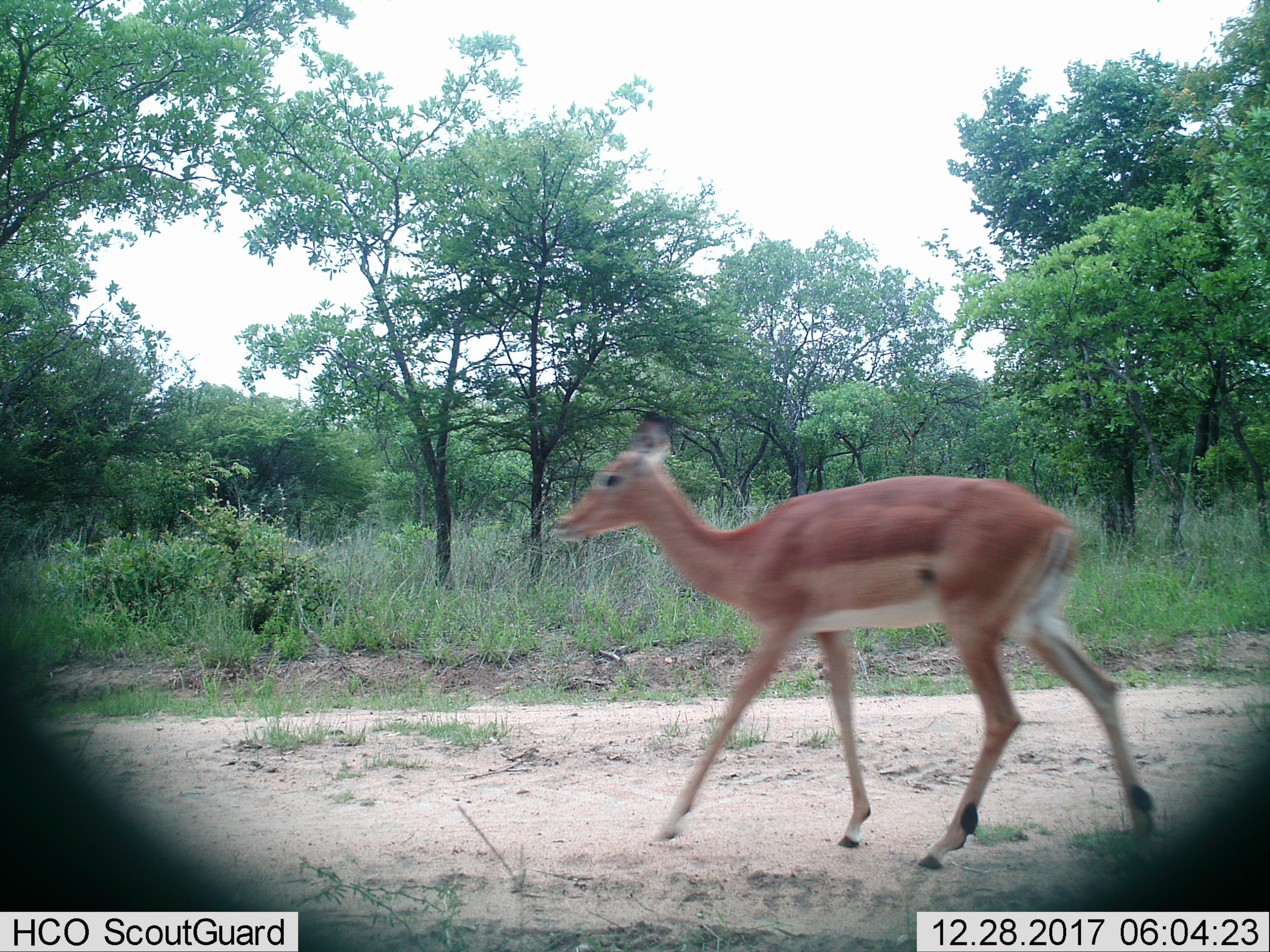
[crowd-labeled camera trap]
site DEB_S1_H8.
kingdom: Animalia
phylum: Chordata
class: Mammalia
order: Artiodactyla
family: Bovidae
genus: Aepyceros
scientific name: Aepyceros melampus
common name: impala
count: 1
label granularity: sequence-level